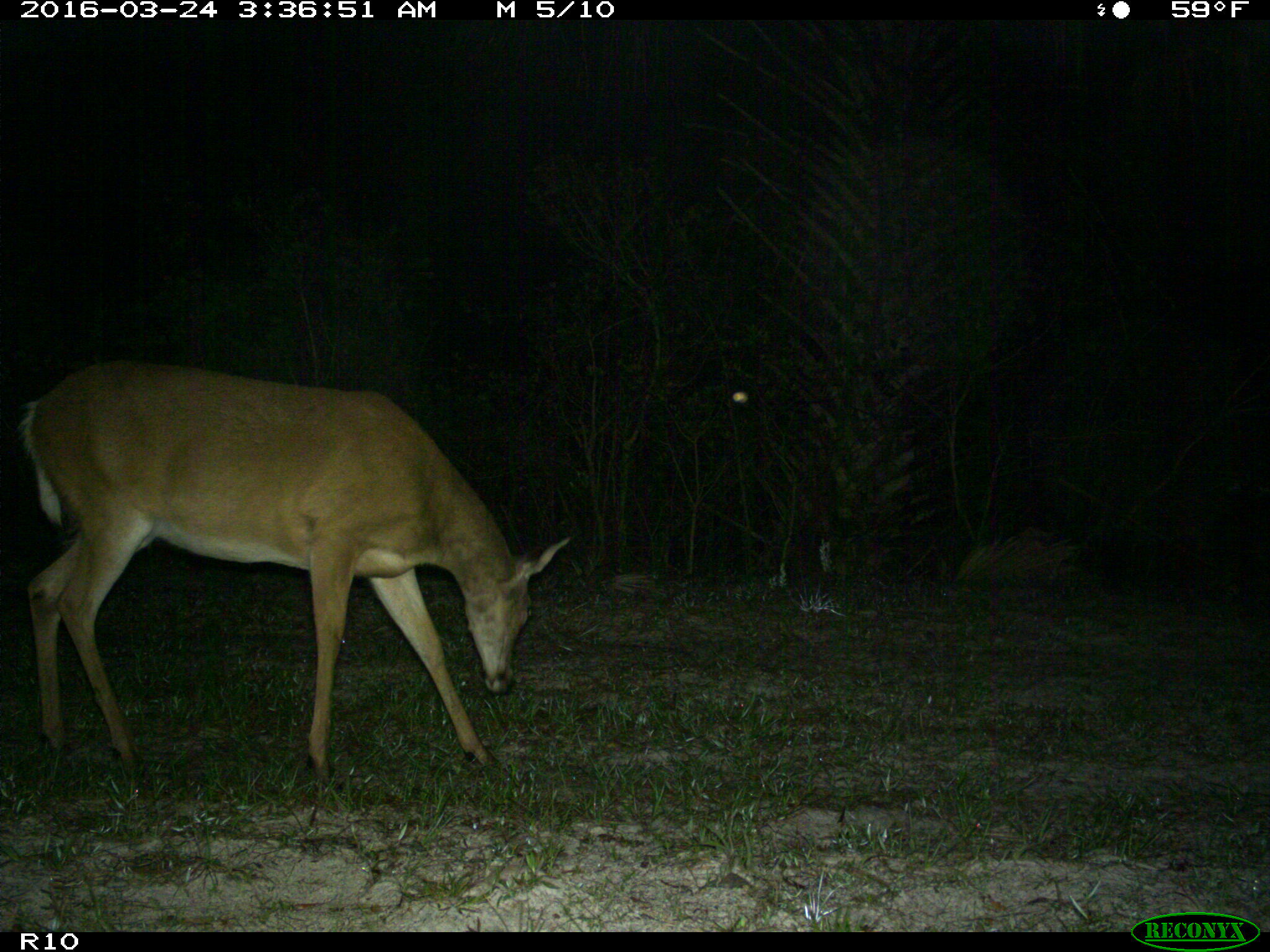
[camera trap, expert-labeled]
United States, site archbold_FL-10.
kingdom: Animalia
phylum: Chordata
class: Mammalia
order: Artiodactyla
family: Cervidae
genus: Odocoileus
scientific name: Odocoileus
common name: deer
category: unidentified deer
Unidentified deer (deer) (Odocoileus).